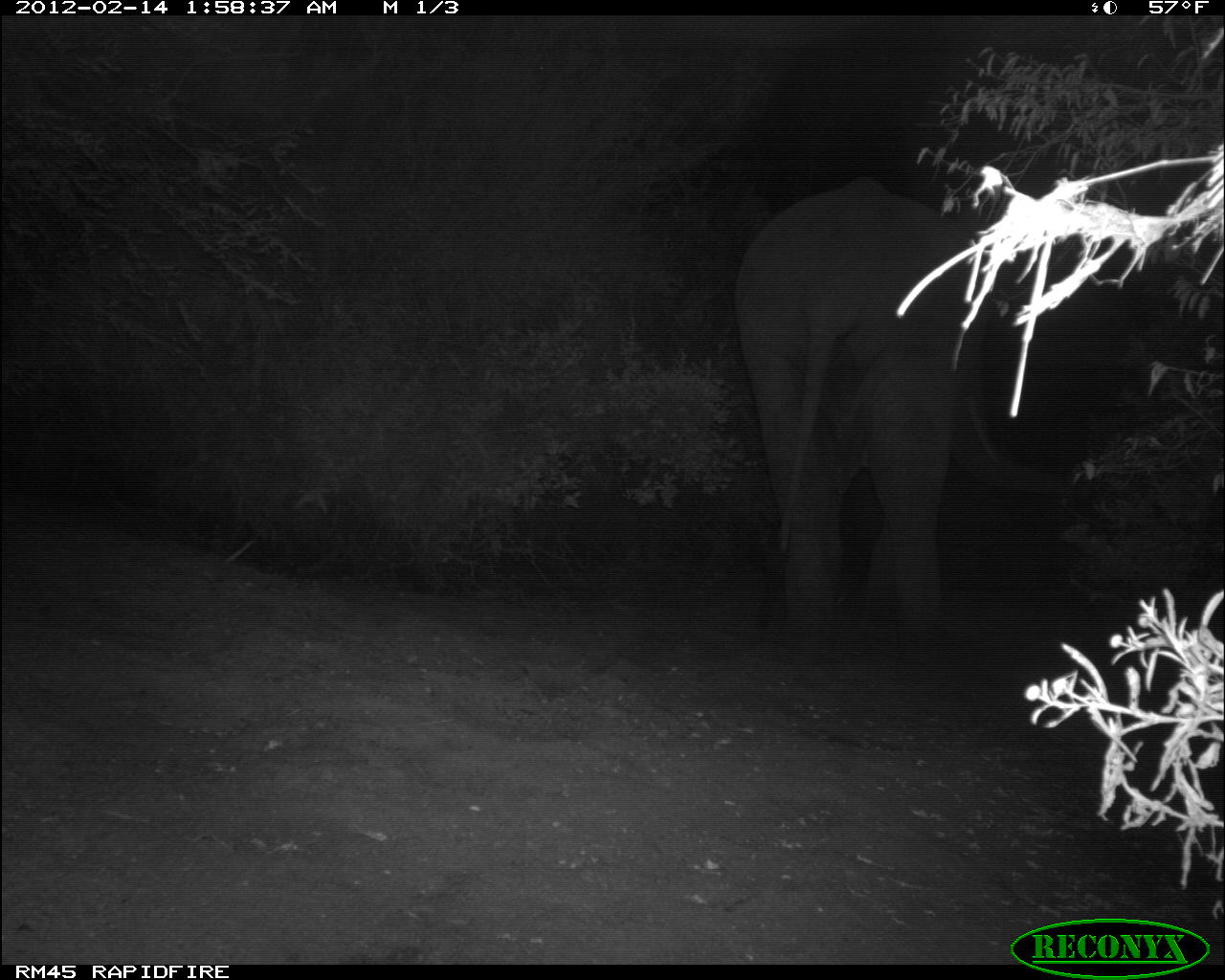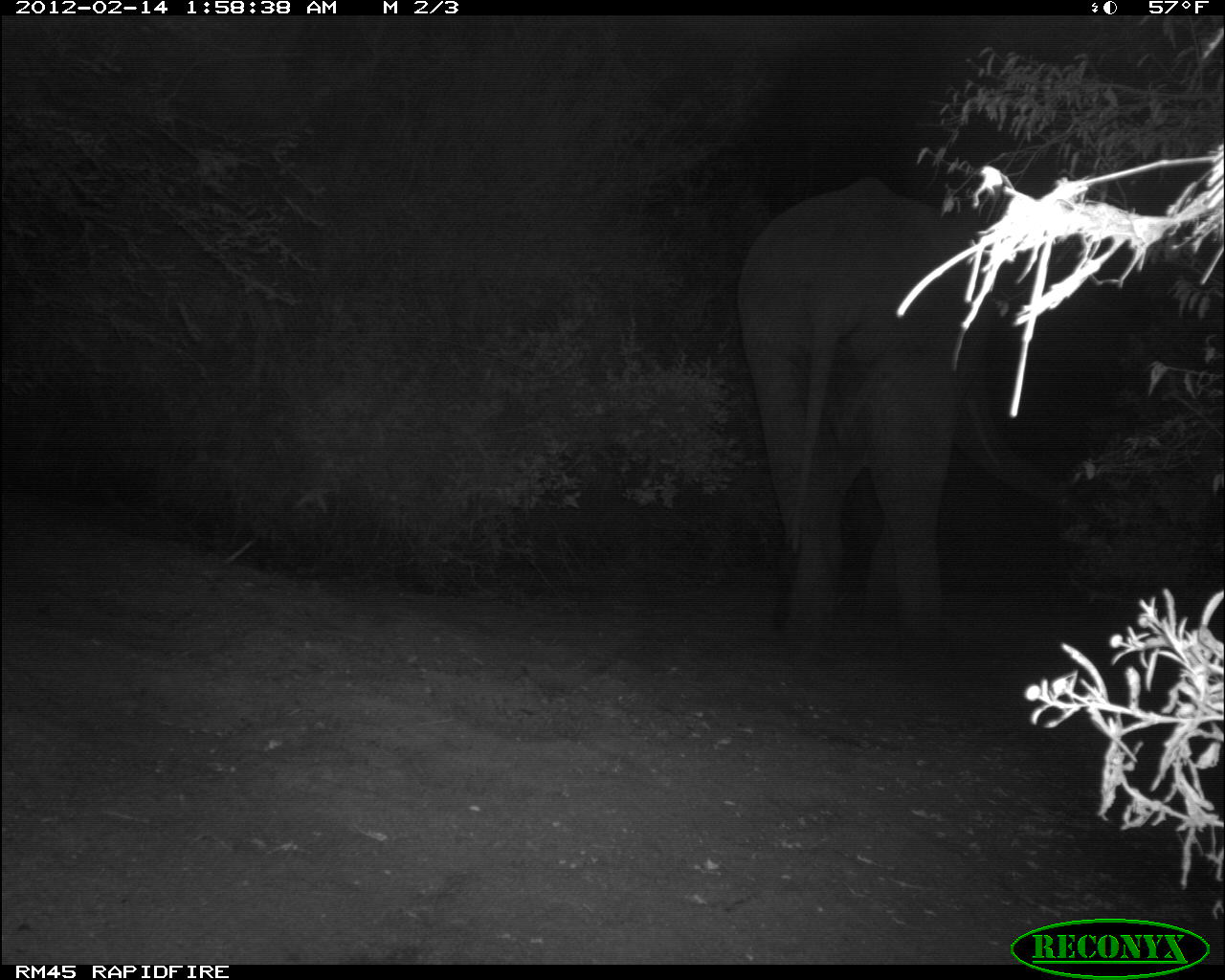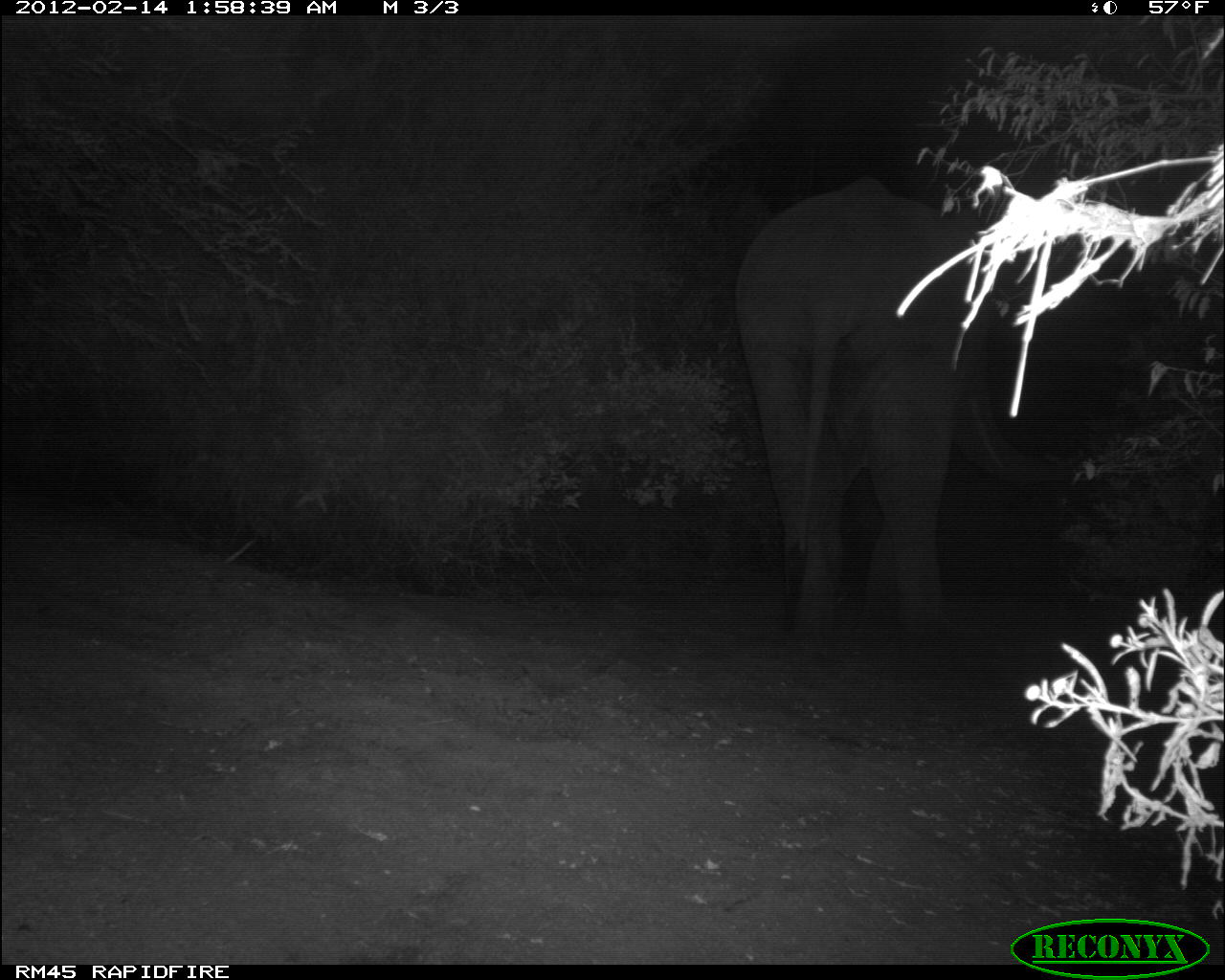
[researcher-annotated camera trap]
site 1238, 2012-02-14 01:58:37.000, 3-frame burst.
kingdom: Animalia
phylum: Chordata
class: Mammalia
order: Proboscidea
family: Elephantidae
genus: Loxodonta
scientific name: Loxodonta africana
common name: african bush elephant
Loxodonta africana (african bush elephant), count 1.